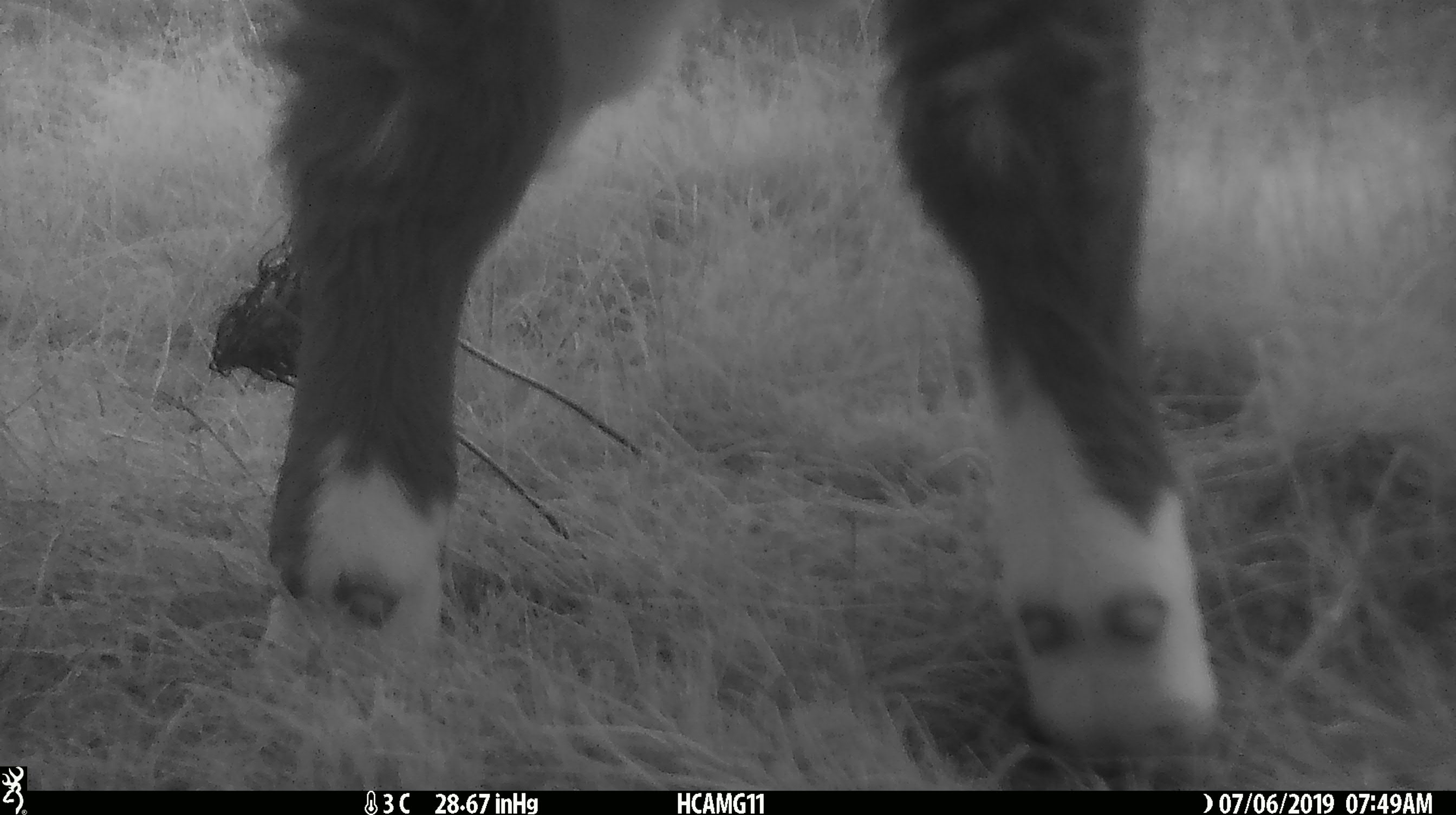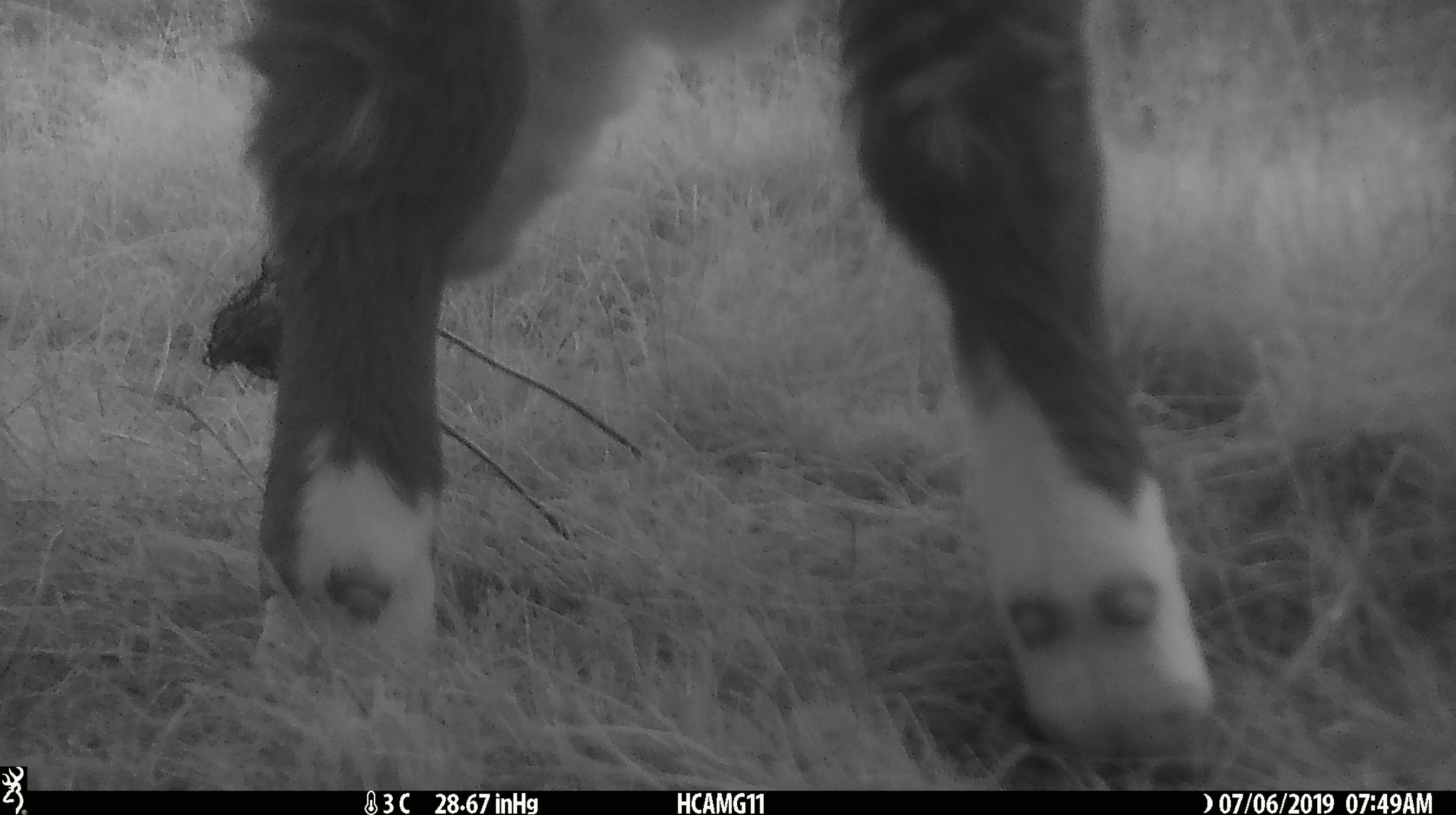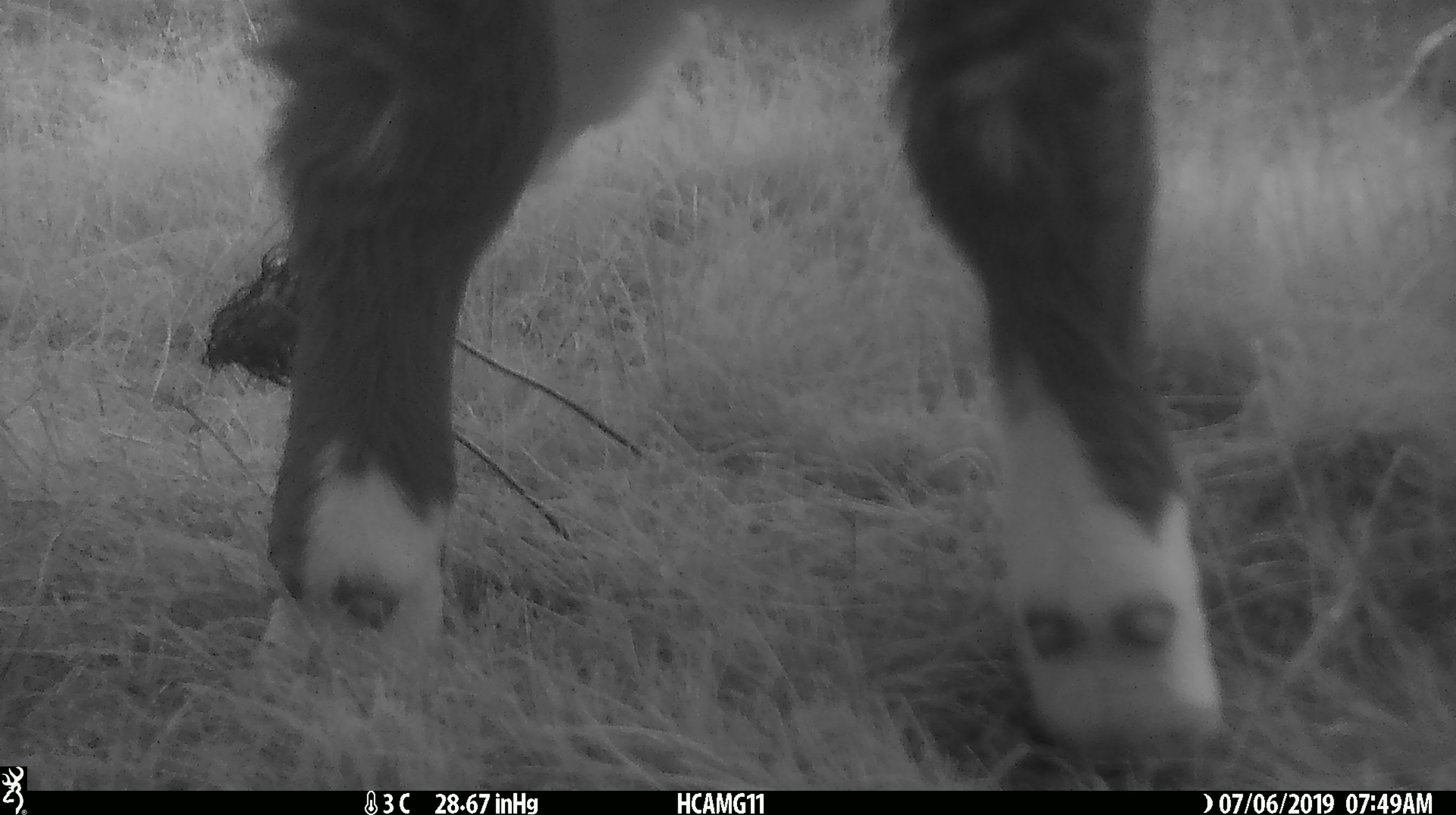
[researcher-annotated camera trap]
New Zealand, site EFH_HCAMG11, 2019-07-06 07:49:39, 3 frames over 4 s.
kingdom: Animalia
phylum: Chordata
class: Mammalia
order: Artiodactyla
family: Bovidae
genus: Bos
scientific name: Bos taurus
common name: domestic cow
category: cow